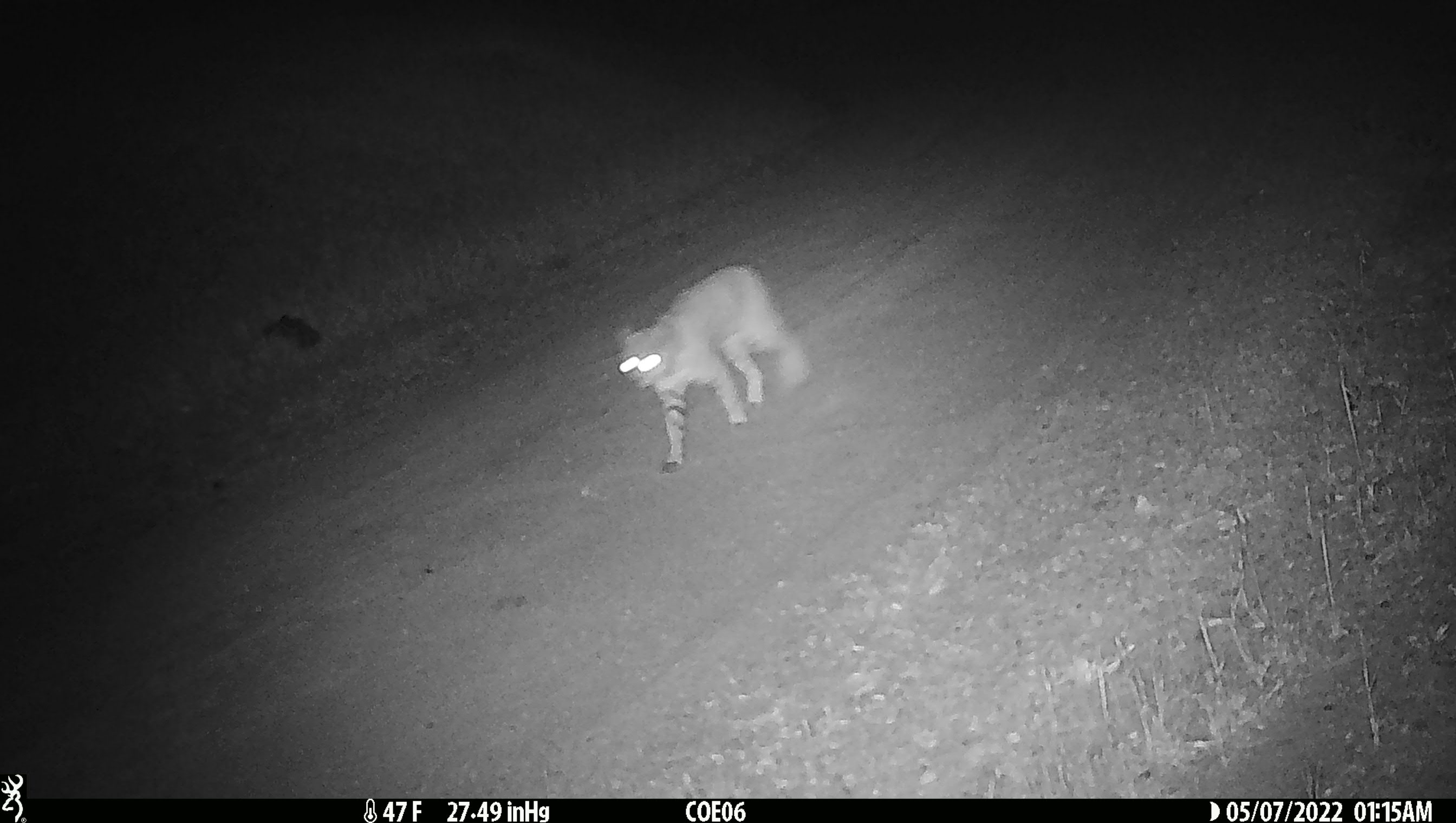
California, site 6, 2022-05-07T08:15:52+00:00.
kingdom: Animalia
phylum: Chordata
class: Mammalia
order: Carnivora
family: Felidae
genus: Lynx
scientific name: Lynx rufus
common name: bobcat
Bobcat (Lynx rufus).